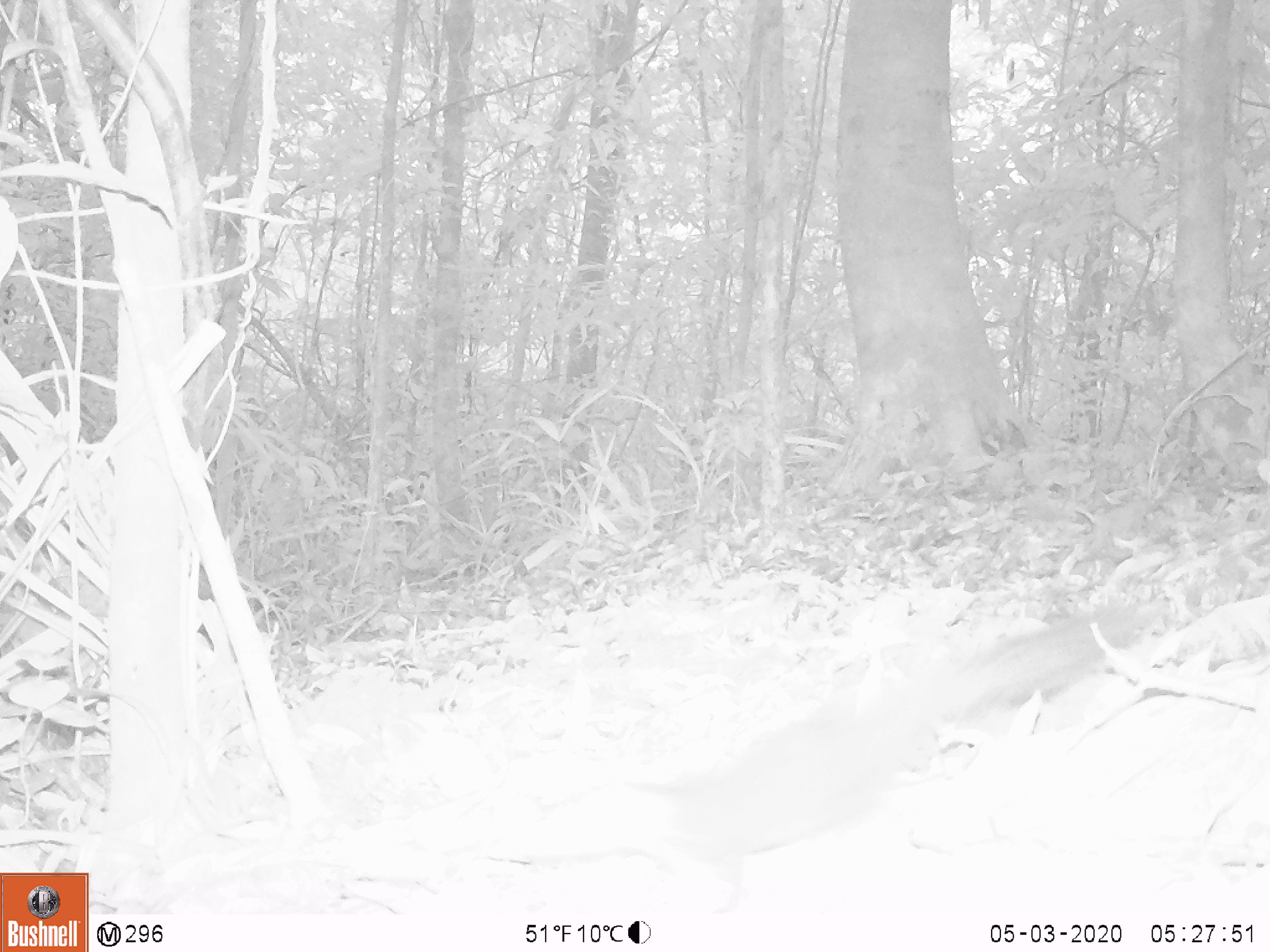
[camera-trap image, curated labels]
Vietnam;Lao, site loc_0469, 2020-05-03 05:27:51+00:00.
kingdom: Animalia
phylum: Chordata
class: Mammalia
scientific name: Mammalia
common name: mammal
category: unidentified small mammal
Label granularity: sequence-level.